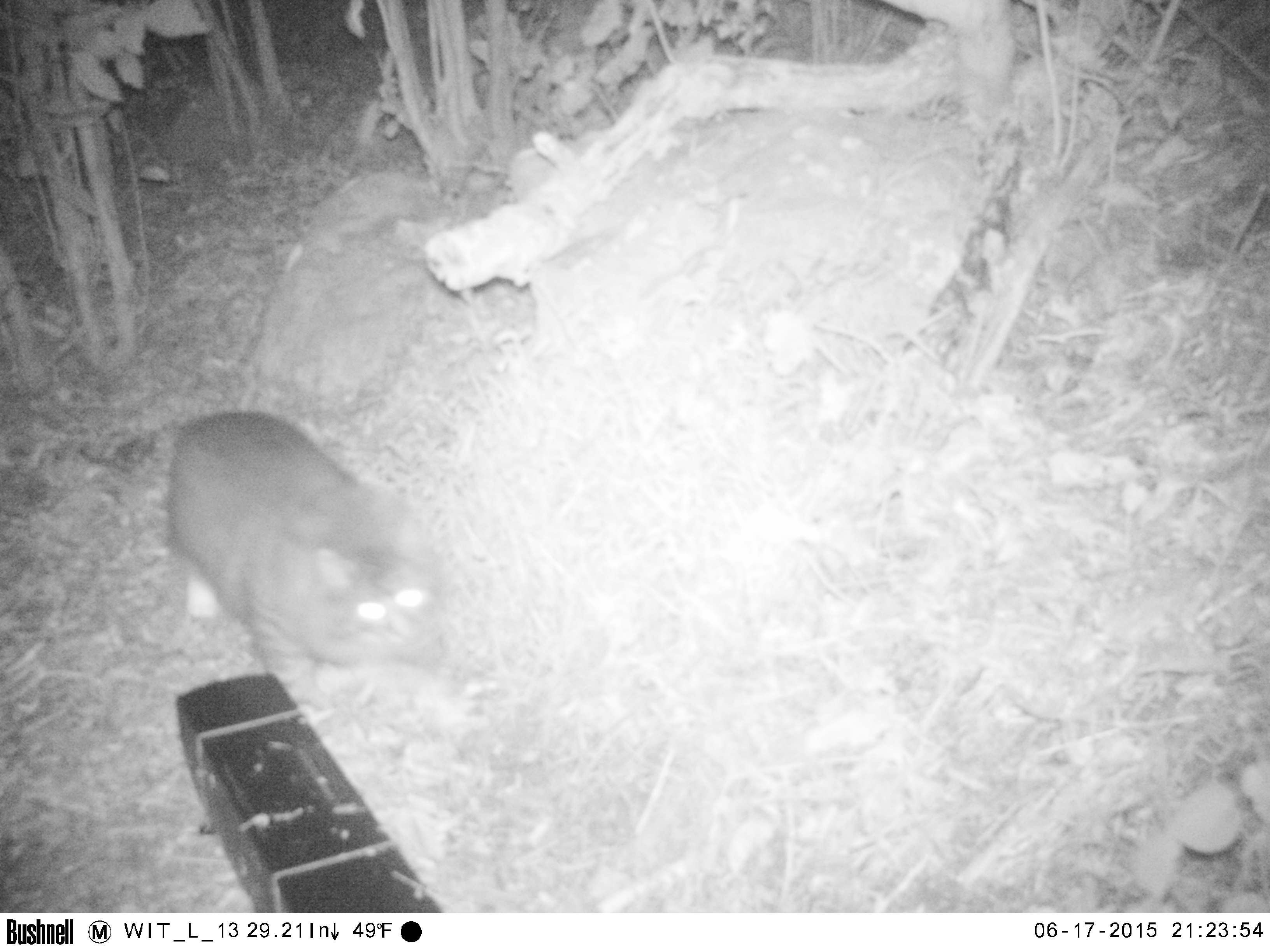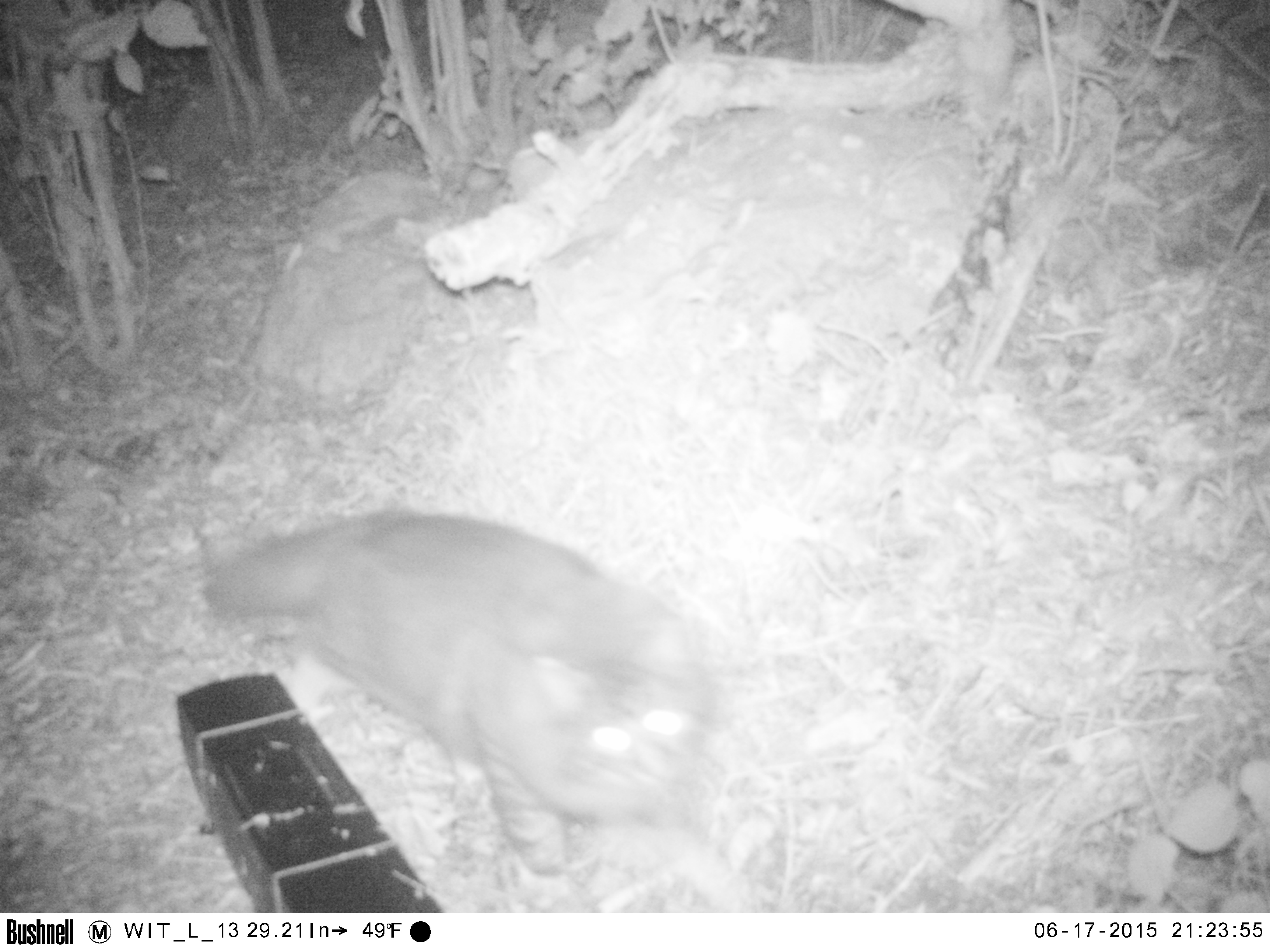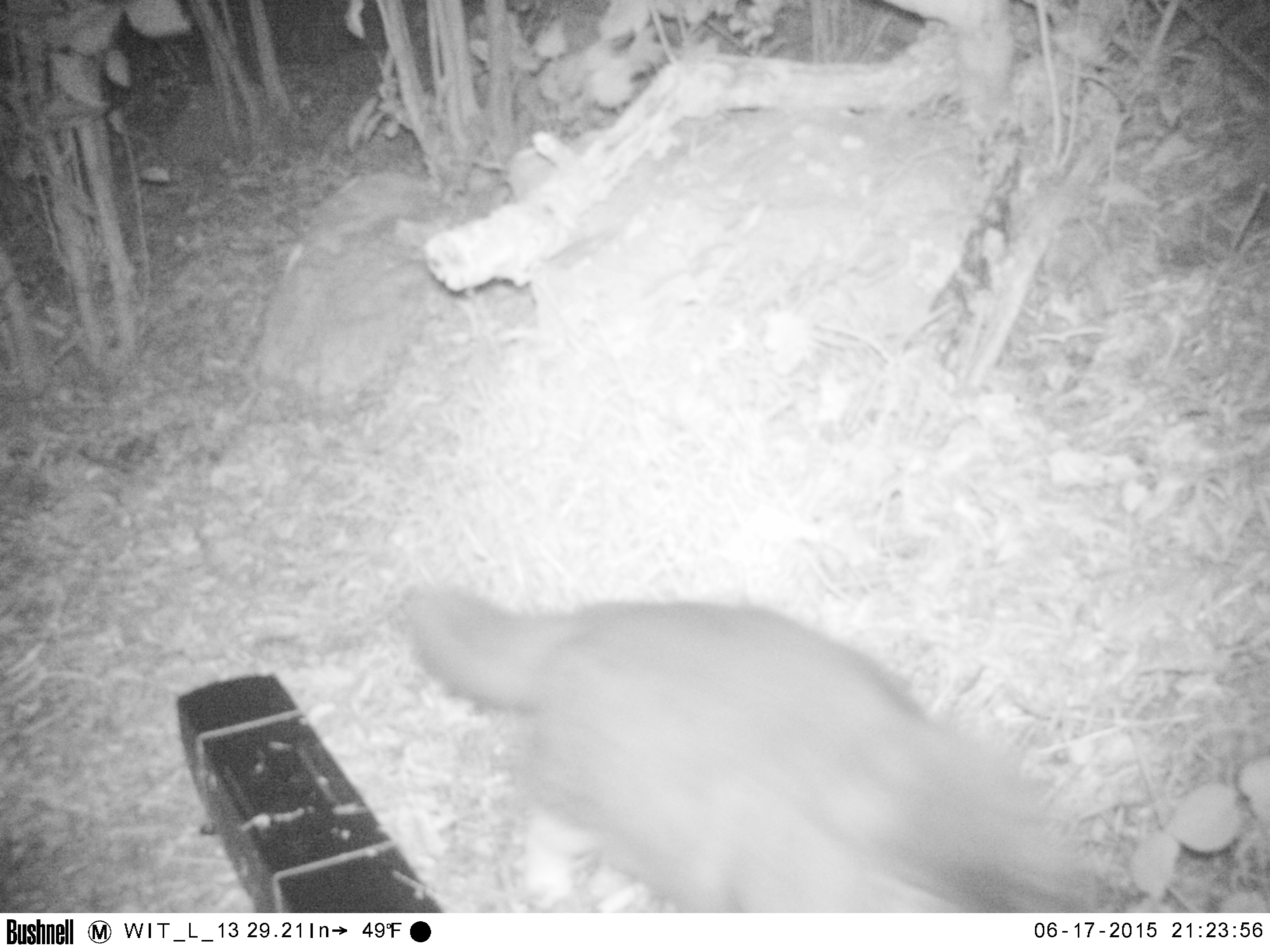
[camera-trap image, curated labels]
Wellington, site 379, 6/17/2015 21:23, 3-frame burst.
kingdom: Animalia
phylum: Chordata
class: Mammalia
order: Carnivora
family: Felidae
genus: Felis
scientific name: Felis catus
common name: cat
Cat (Felis catus).